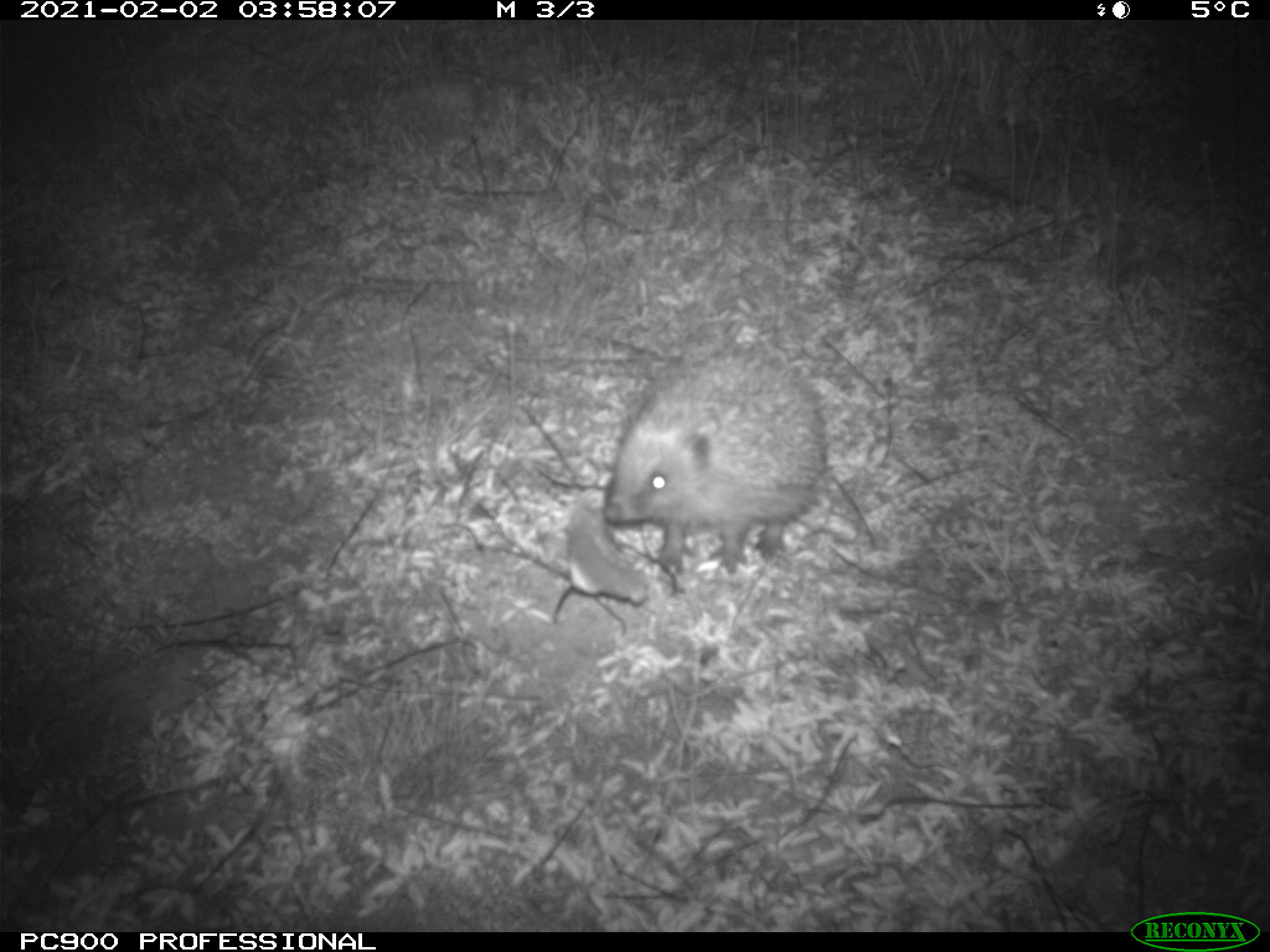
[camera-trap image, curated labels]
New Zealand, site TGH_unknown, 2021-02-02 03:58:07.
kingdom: Animalia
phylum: Chordata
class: Mammalia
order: Eulipotyphla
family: Erinaceidae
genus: Erinaceus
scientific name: Erinaceus europaeus europaeus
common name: european hedgehog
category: hedgehog